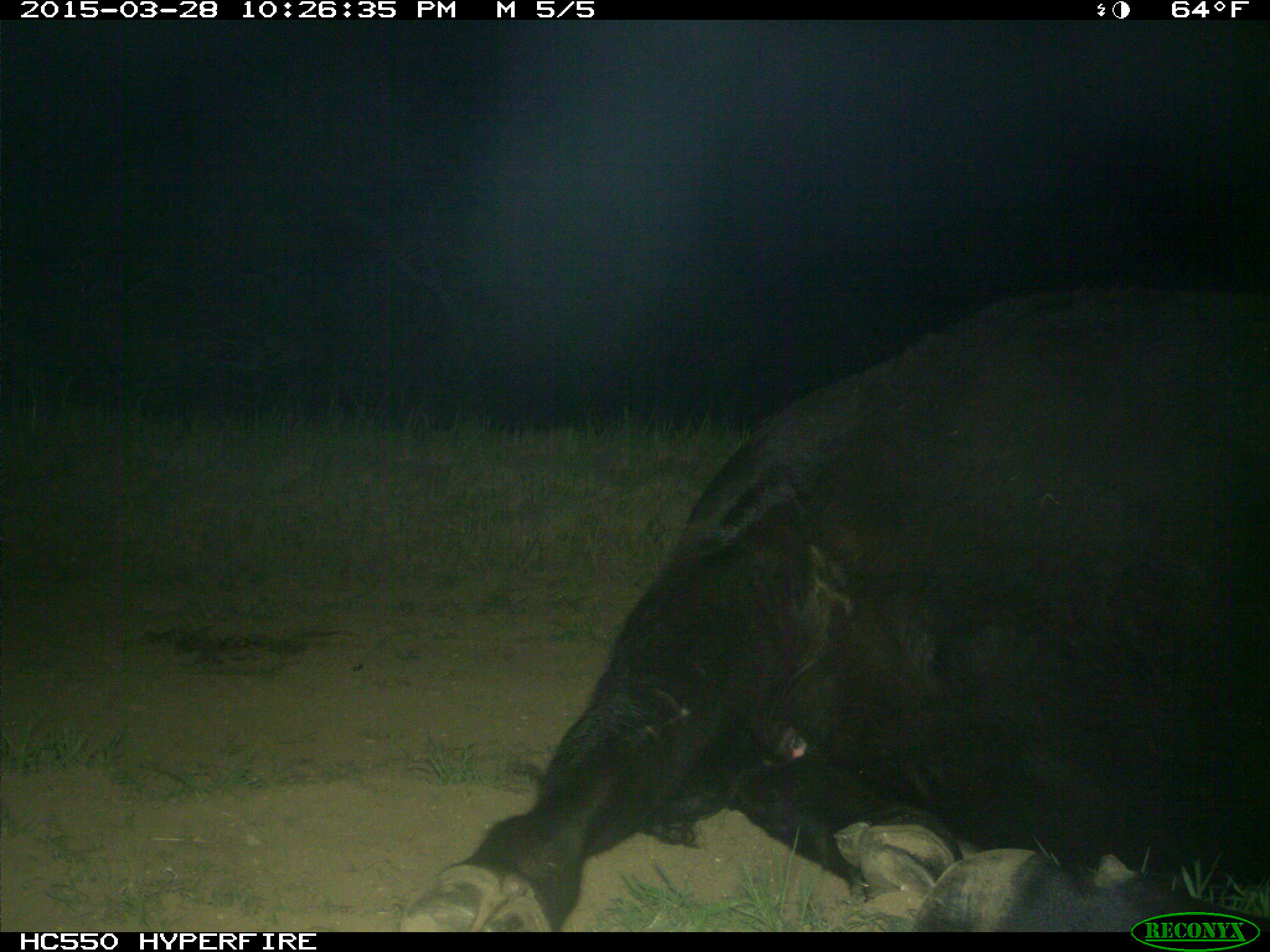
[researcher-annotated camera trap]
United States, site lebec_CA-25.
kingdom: Animalia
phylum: Chordata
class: Mammalia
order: Artiodactyla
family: Bovidae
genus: Bos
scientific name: Bos taurus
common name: domestic cow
Bos taurus (domestic cow).